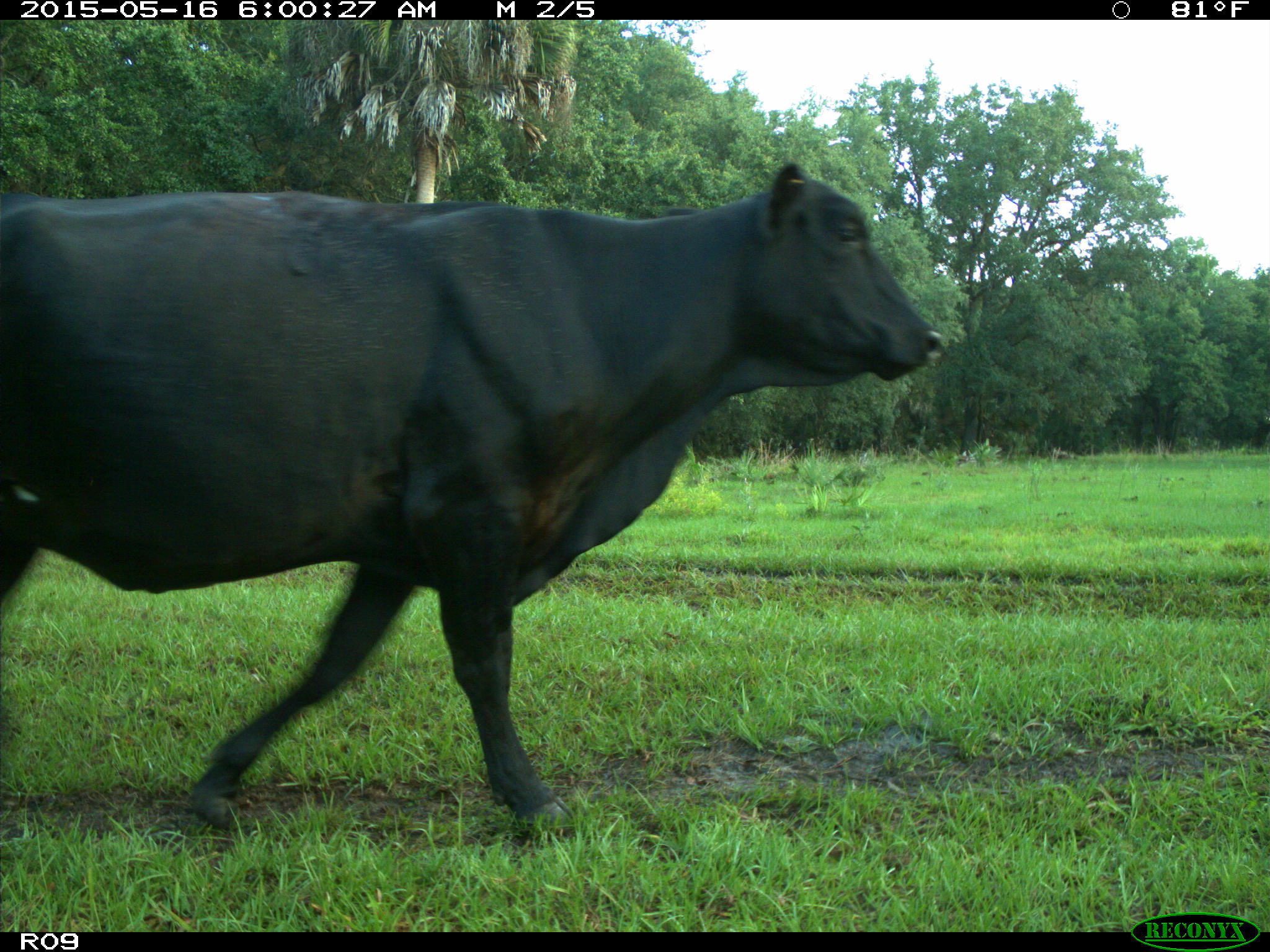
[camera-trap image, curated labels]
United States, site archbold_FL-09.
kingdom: Animalia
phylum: Chordata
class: Mammalia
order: Artiodactyla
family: Bovidae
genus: Bos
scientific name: Bos taurus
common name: domestic cow